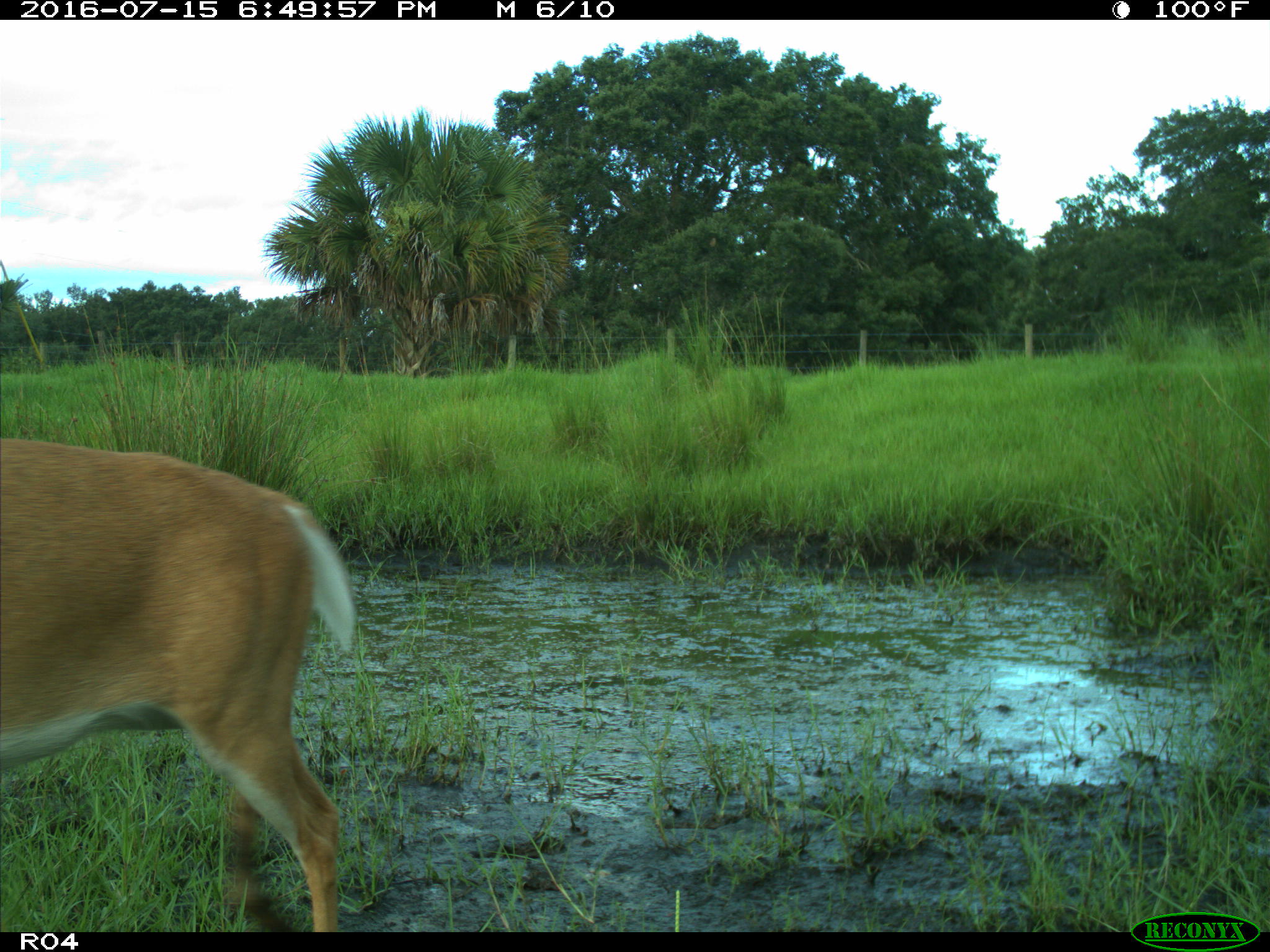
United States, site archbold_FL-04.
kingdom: Animalia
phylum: Chordata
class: Mammalia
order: Artiodactyla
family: Cervidae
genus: Odocoileus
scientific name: Odocoileus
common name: deer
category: unidentified deer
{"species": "unidentified deer (deer) (Odocoileus)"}